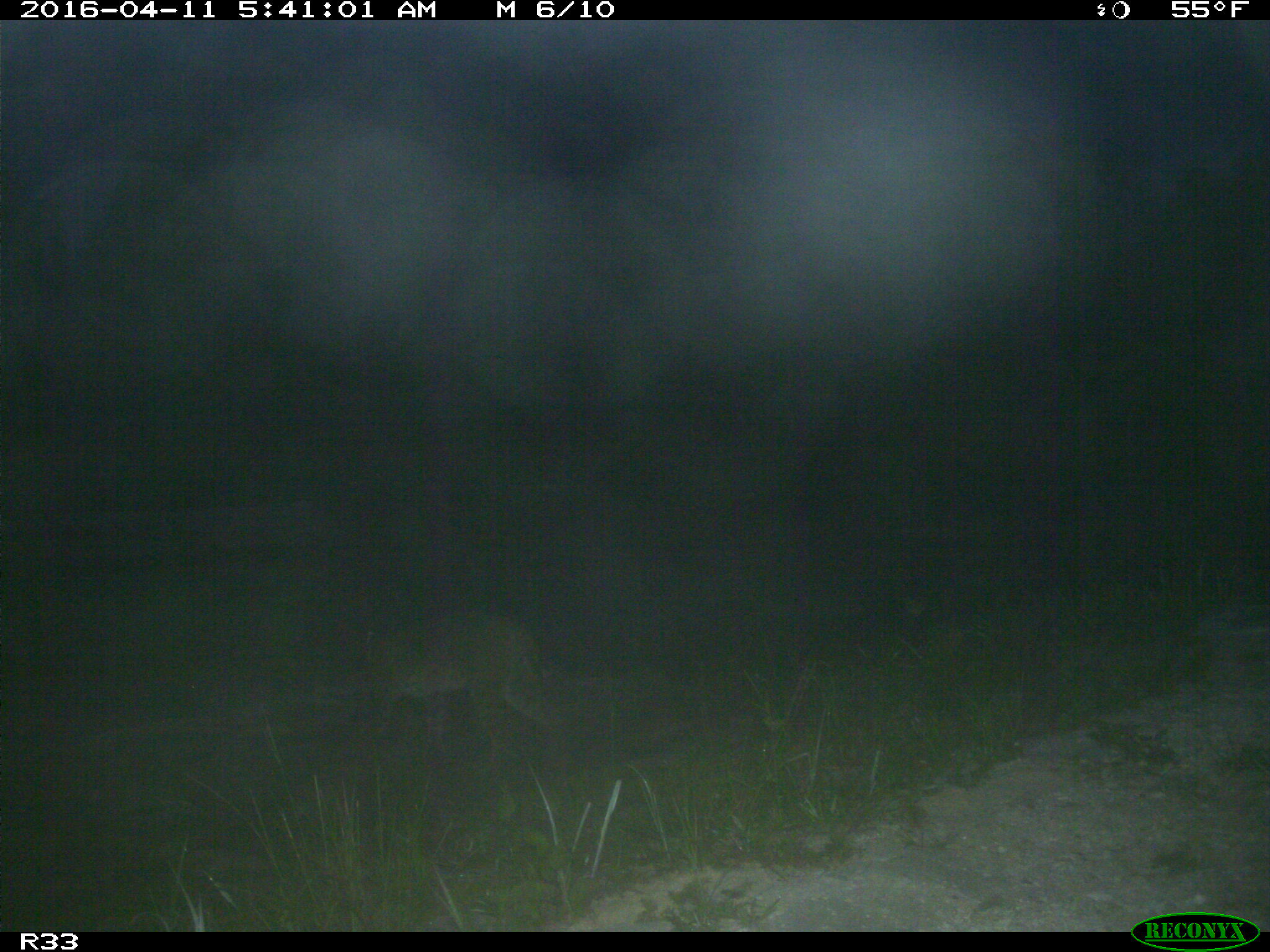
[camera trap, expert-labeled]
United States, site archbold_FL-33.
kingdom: Animalia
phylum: Chordata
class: Mammalia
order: Carnivora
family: Felidae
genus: Lynx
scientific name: Lynx rufus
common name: bobcat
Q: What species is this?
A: Lynx rufus (bobcat).